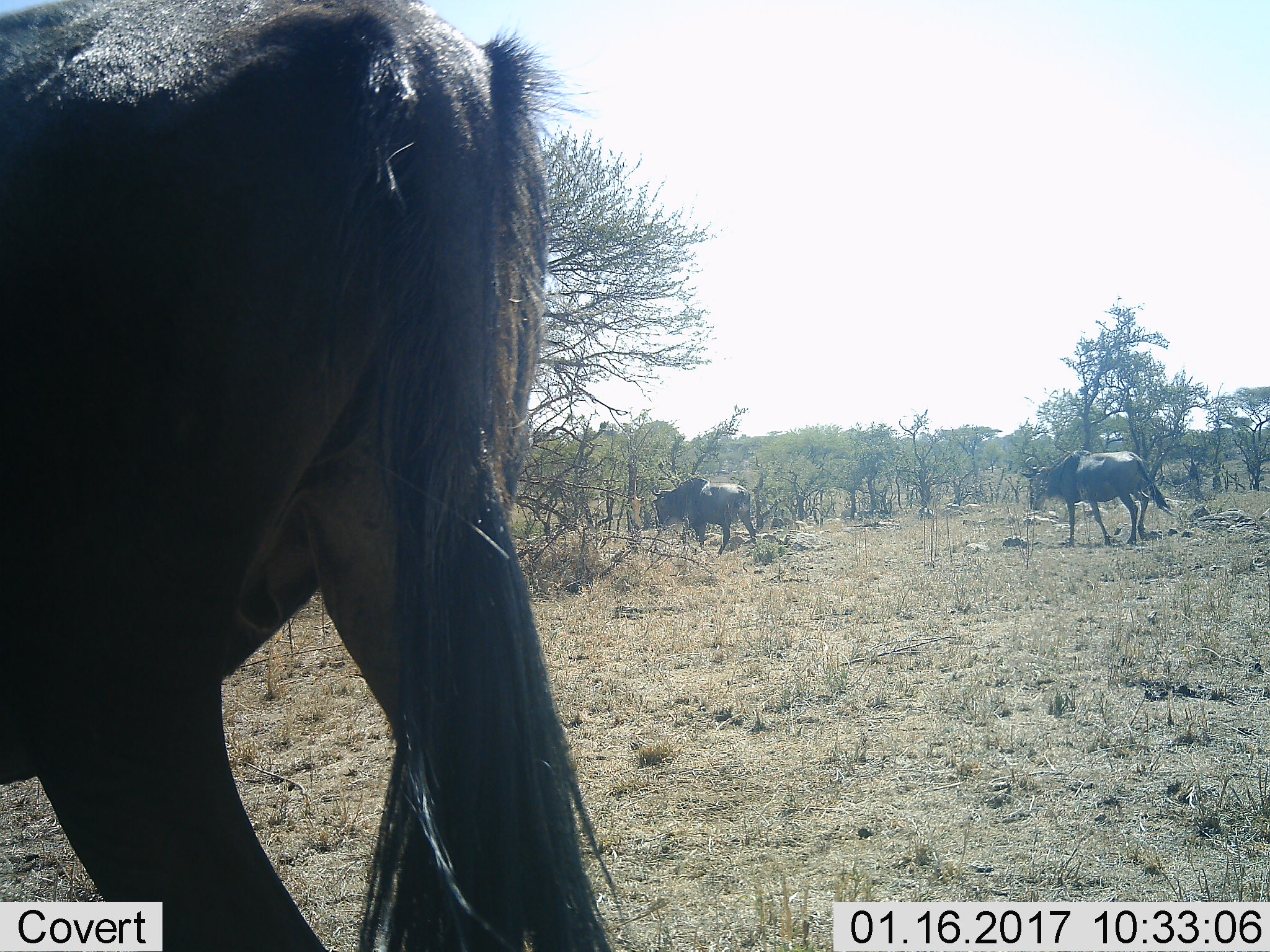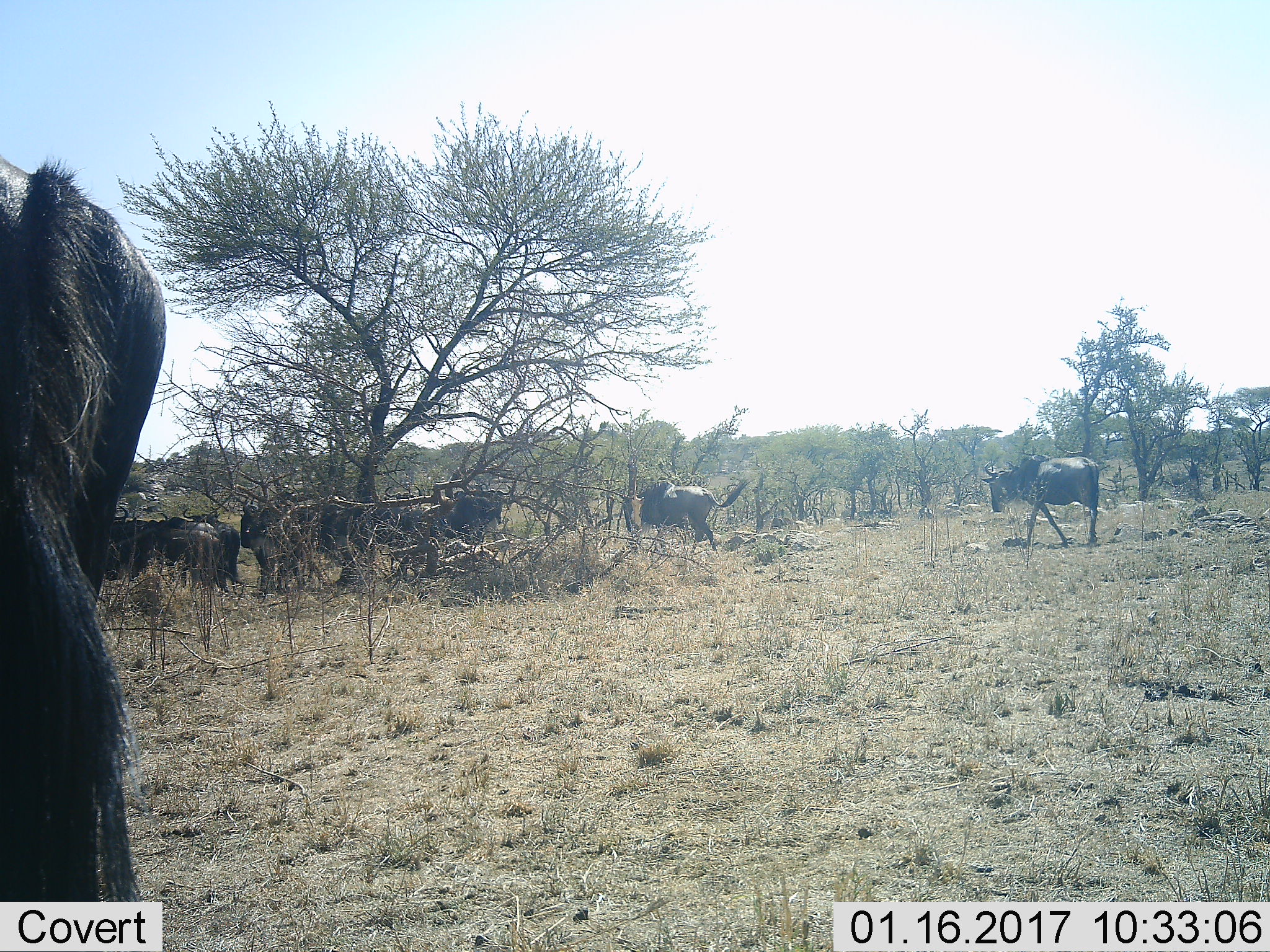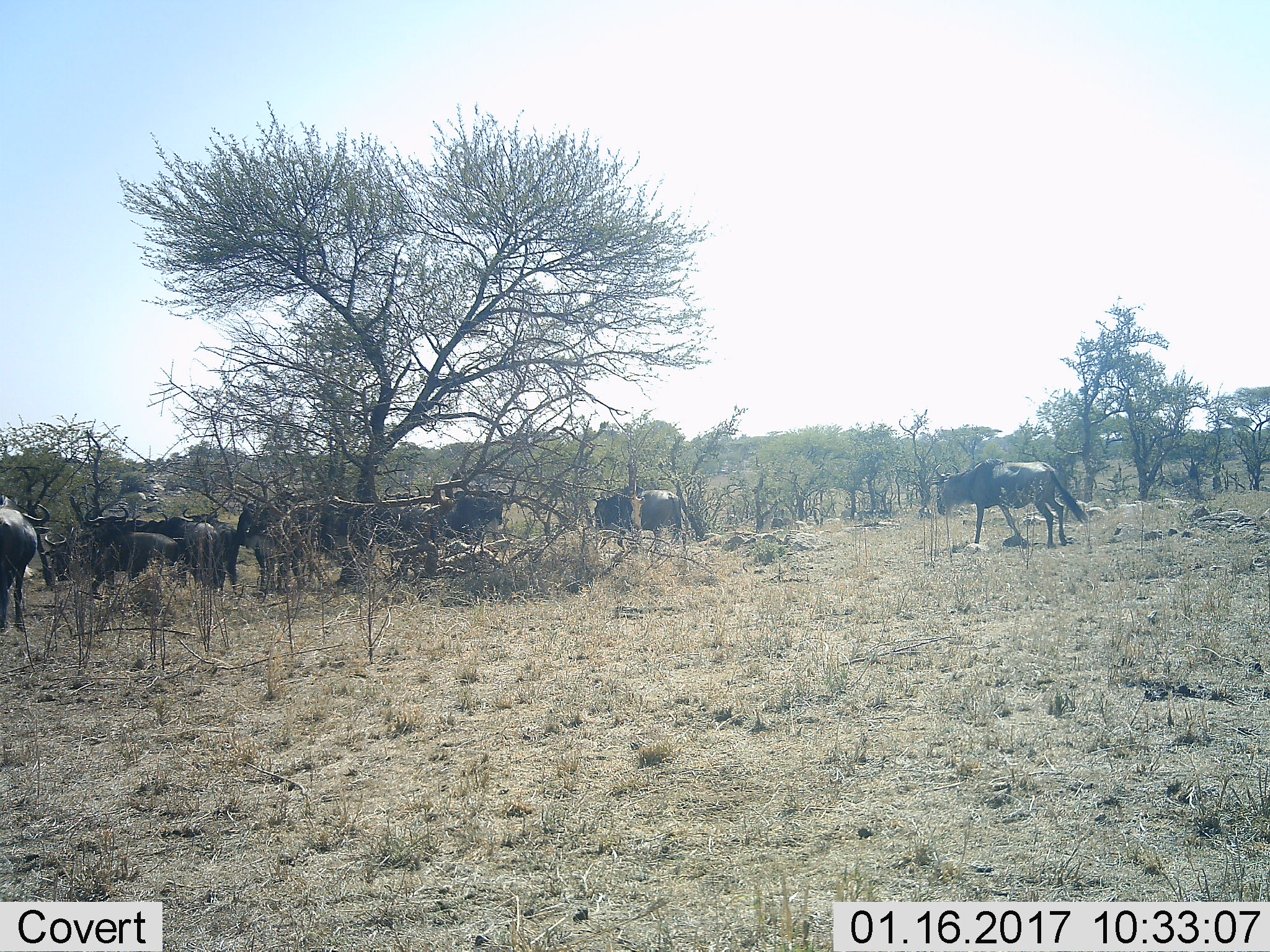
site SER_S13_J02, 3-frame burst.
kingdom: Animalia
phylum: Chordata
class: Mammalia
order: Artiodactyla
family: Bovidae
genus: Connochaetes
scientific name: Connochaetes taurinus taurinus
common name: blue wildebeest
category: wildebeestblue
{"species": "wildebeestblue (blue wildebeest) (Connochaetes taurinus taurinus)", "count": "11-50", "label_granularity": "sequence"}